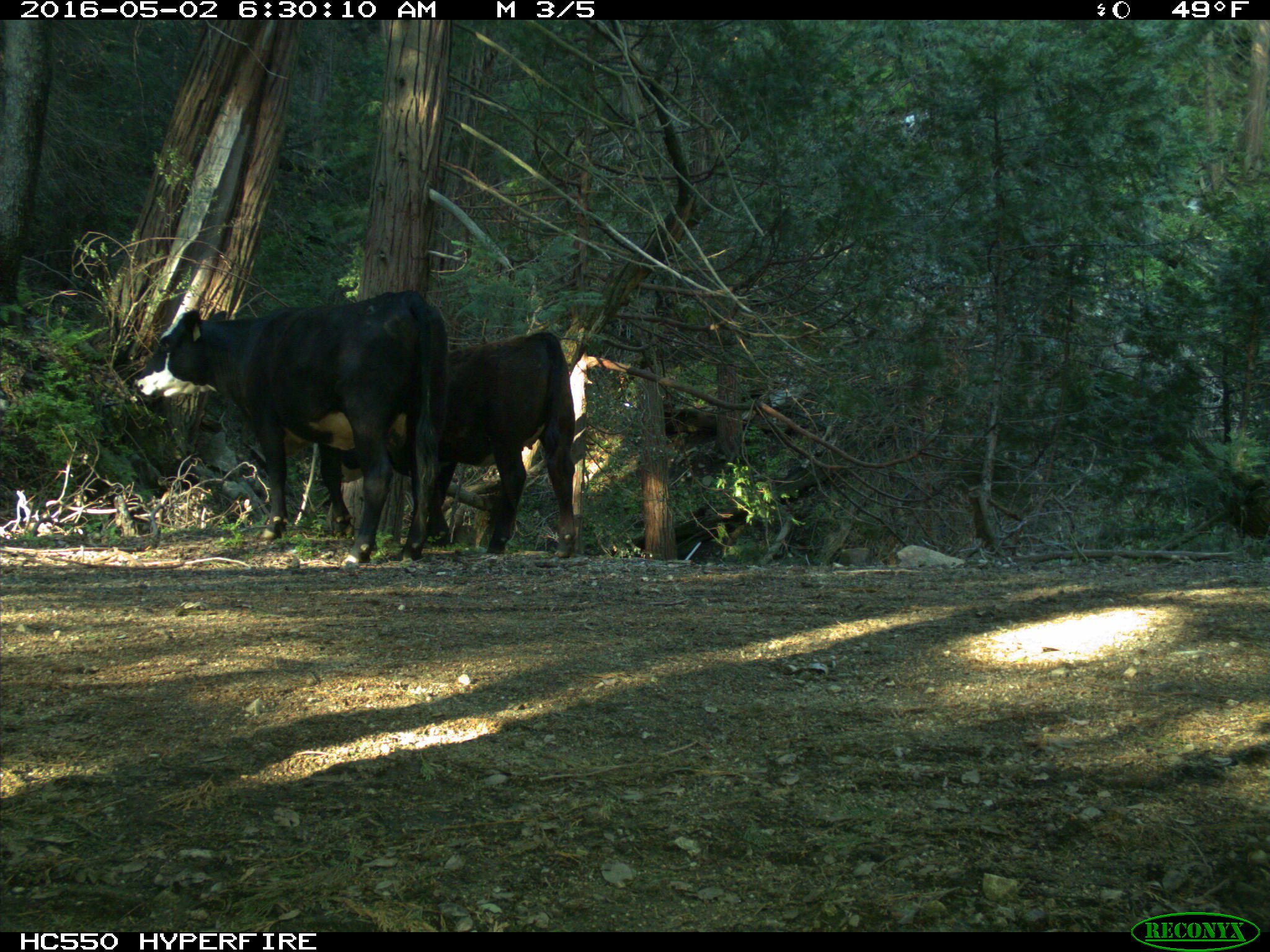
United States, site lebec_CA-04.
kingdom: Animalia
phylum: Chordata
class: Mammalia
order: Artiodactyla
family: Bovidae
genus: Bos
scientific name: Bos taurus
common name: domestic cow